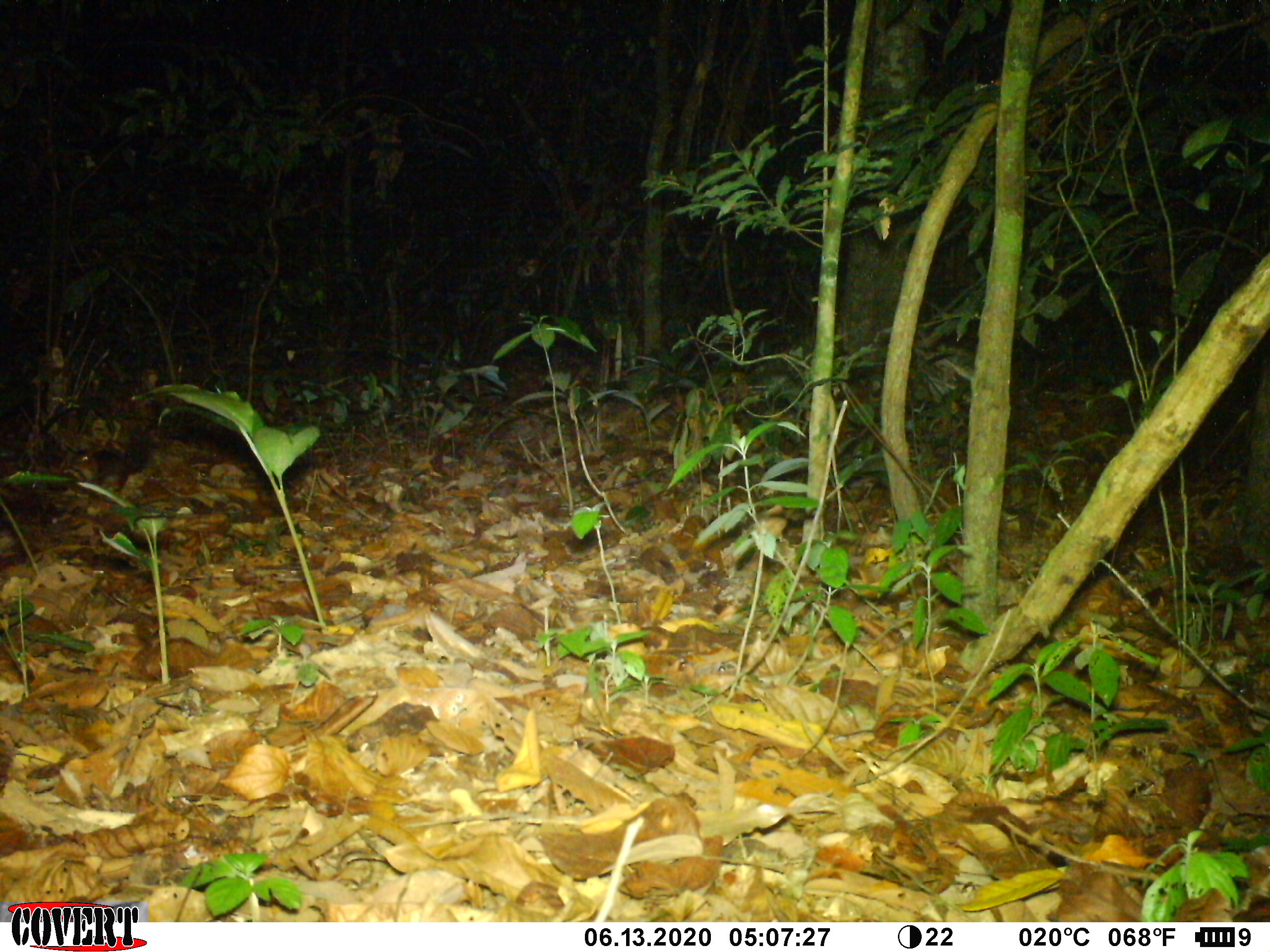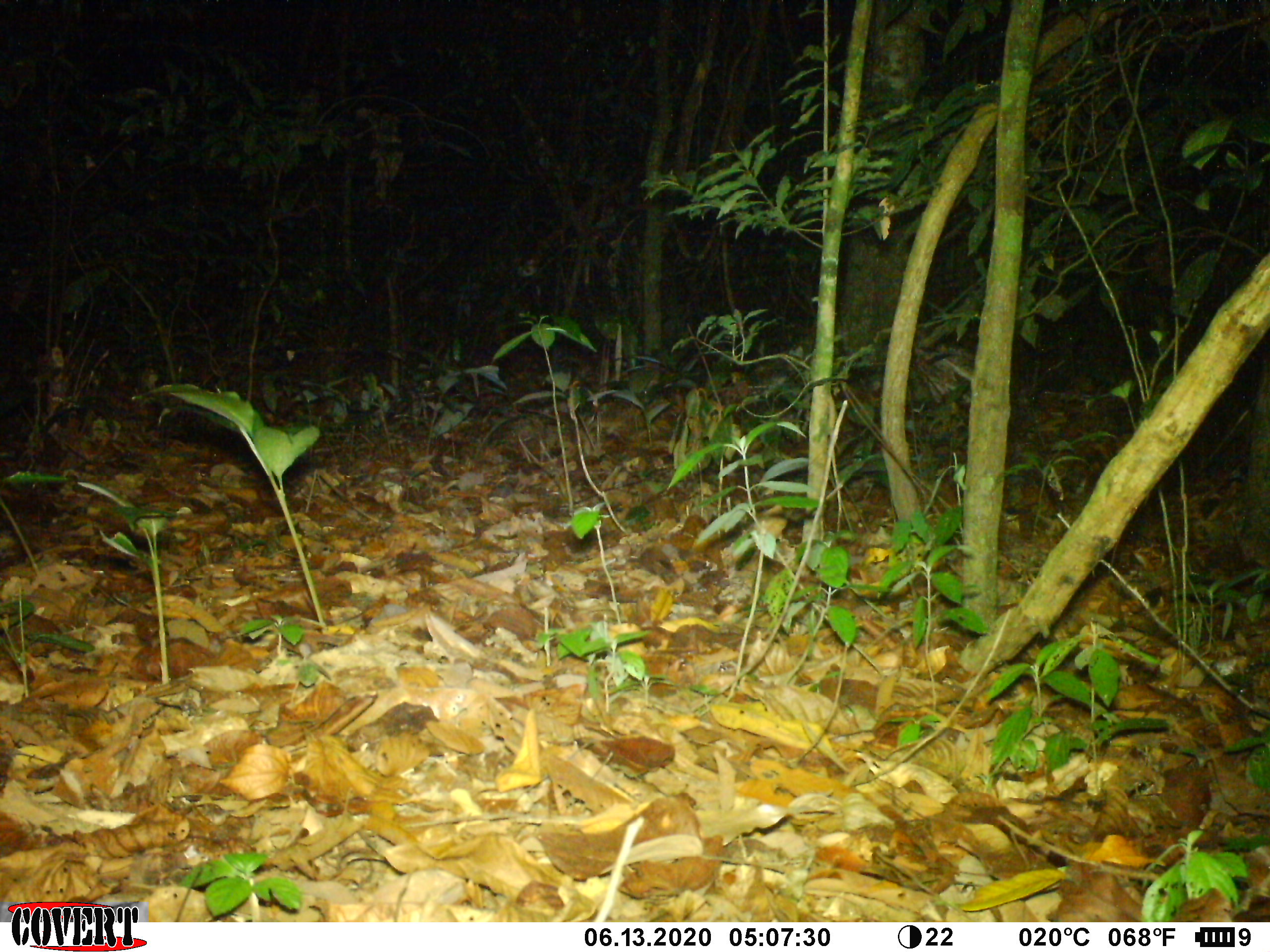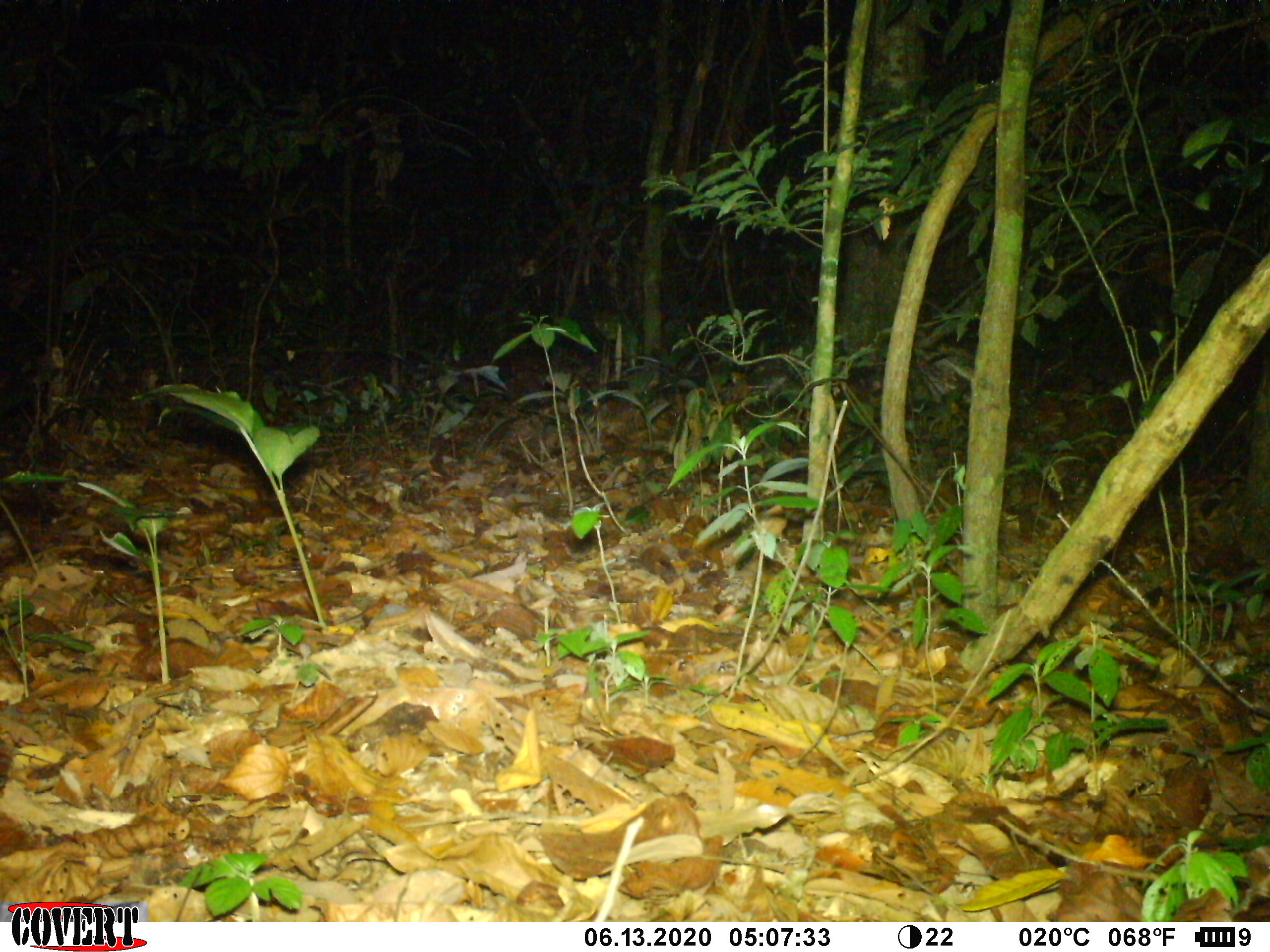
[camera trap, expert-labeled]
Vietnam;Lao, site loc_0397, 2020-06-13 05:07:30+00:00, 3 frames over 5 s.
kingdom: Animalia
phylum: Chordata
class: Mammalia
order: Rodentia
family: Sciuridae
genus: Dremomys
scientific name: Dremomys rufigenis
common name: red-cheeked squirrel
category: red cheeked squirrel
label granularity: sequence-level